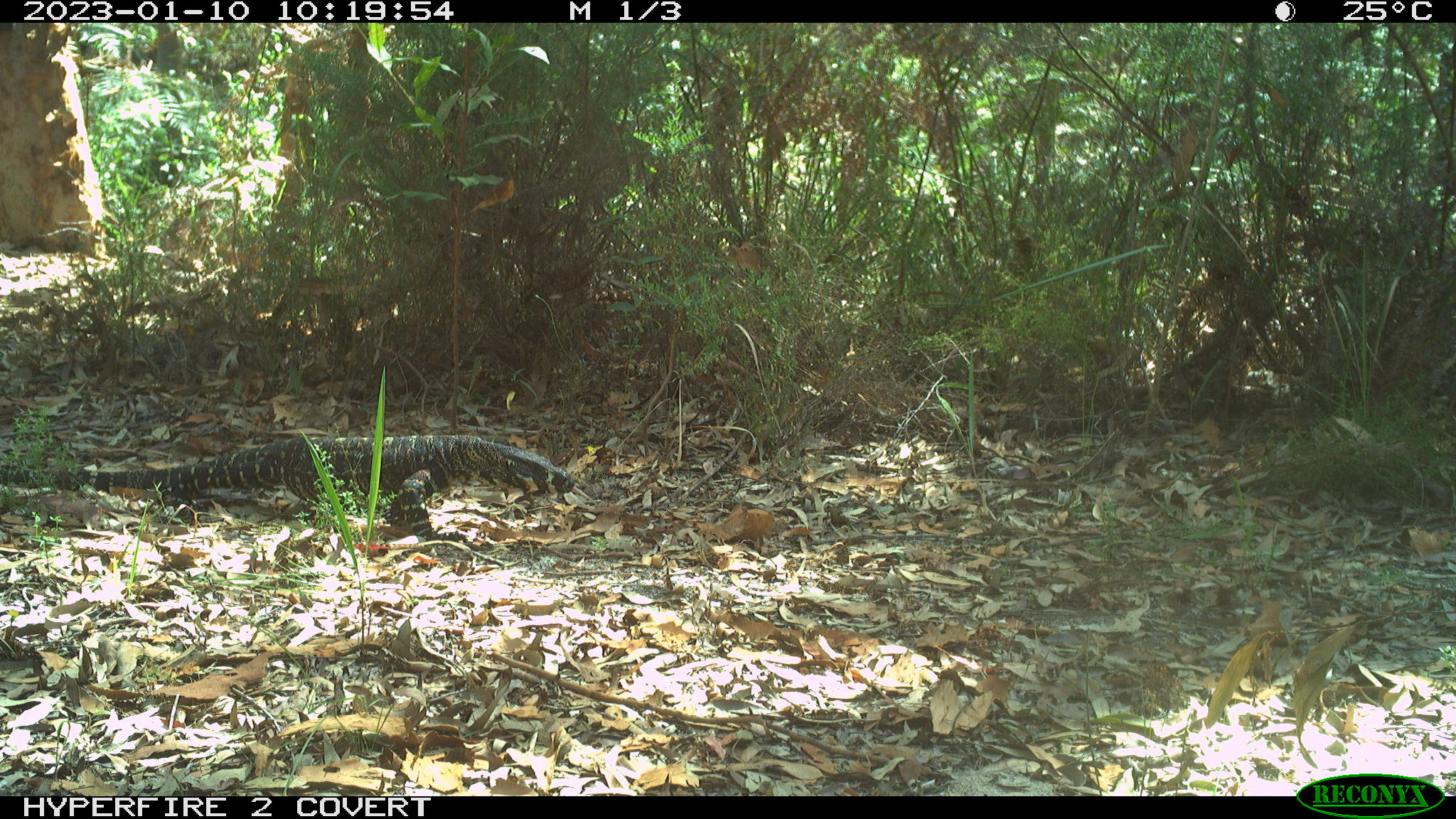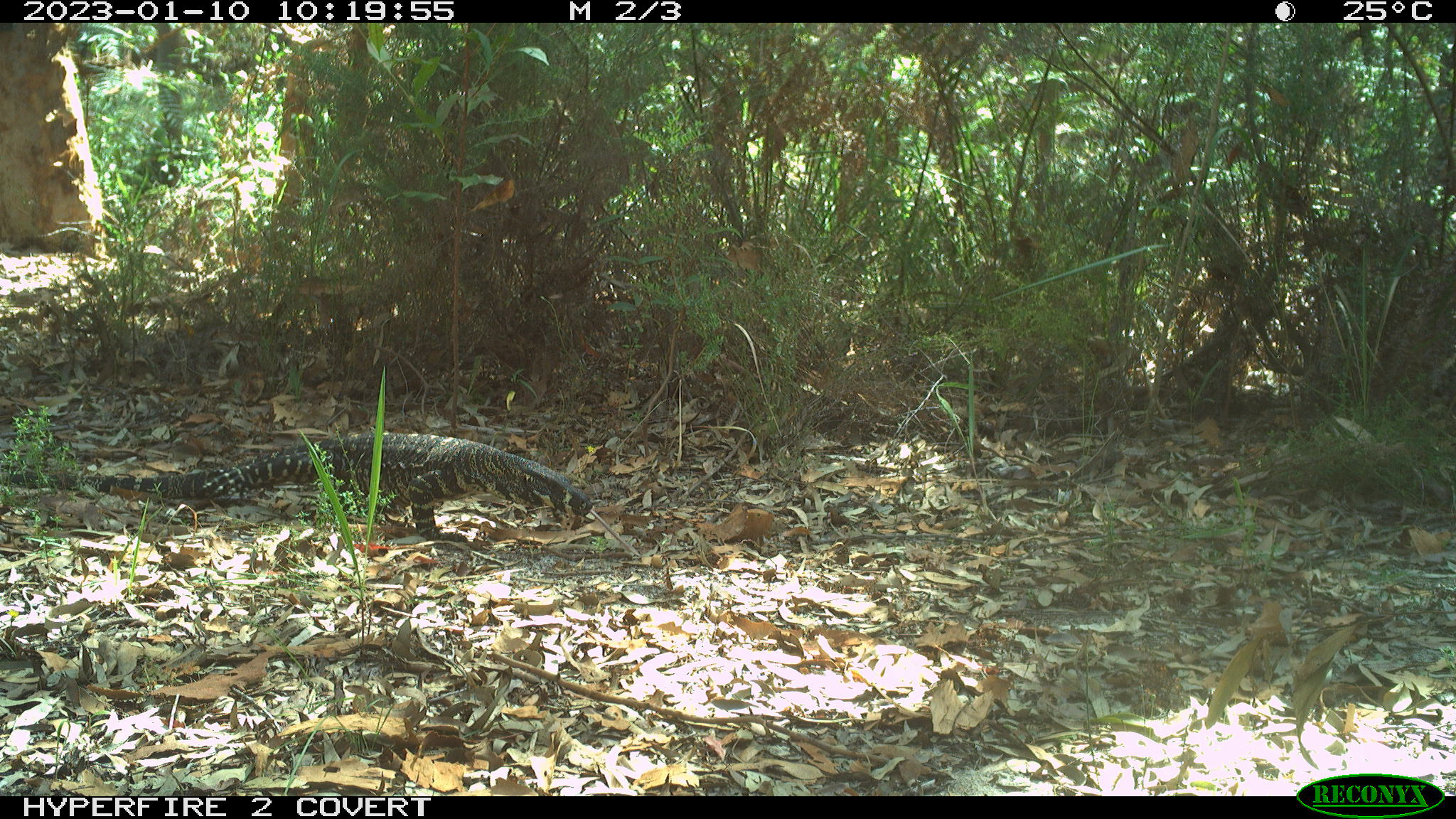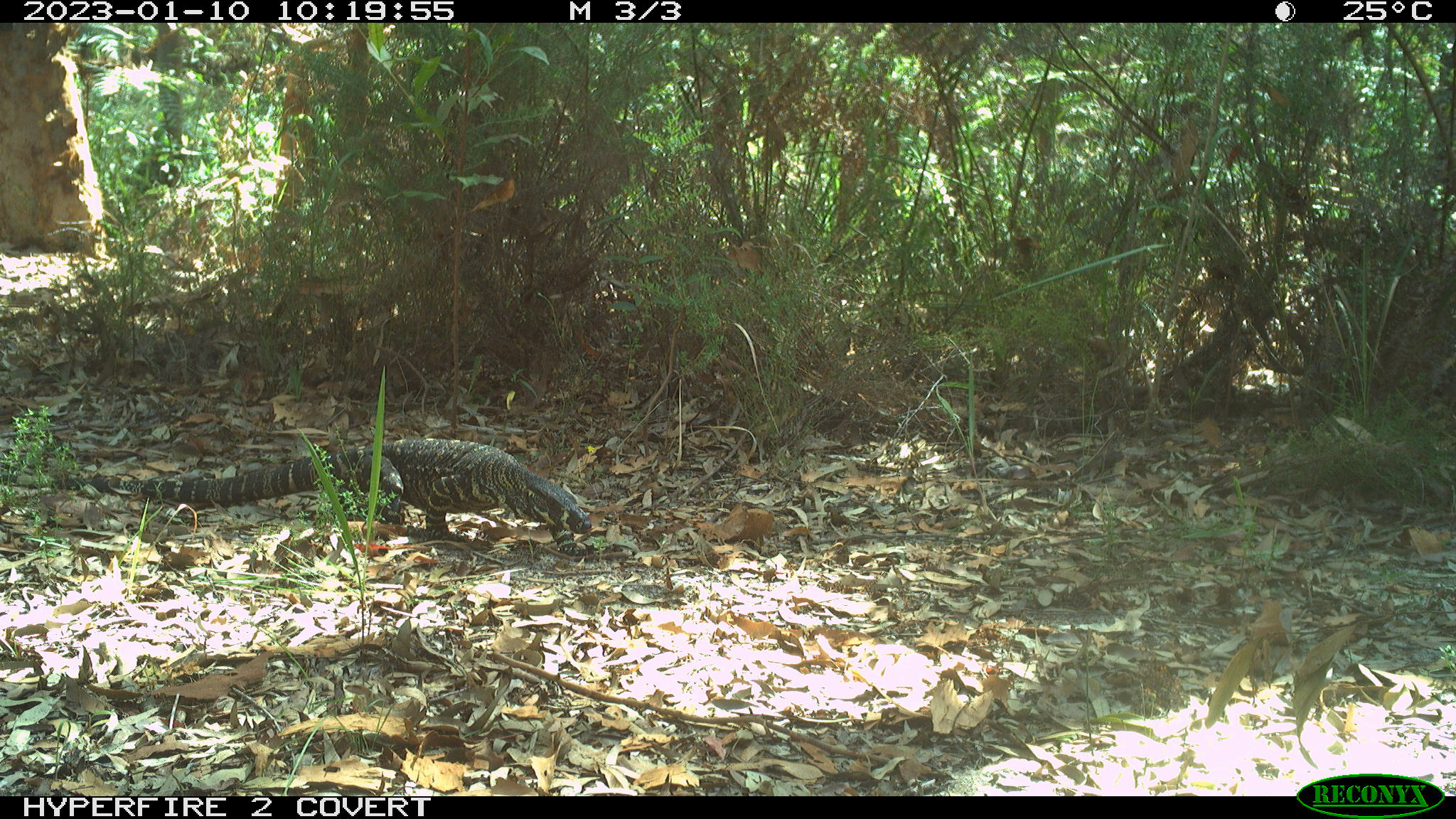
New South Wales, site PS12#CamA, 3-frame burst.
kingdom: Animalia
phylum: Chordata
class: Reptilia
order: Squamata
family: Varanidae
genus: Varanus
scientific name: Varanus varius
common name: lace monitor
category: goanna